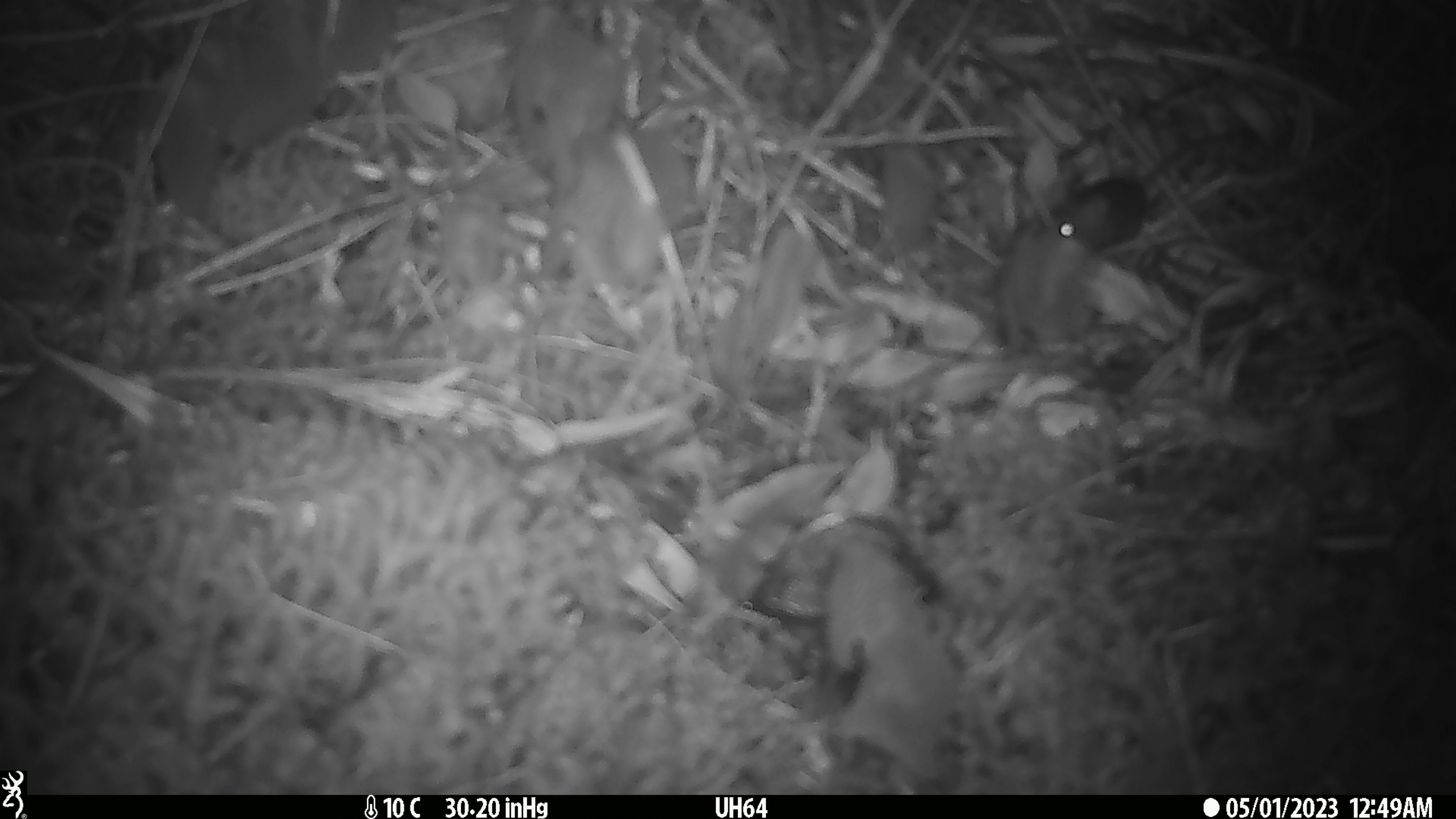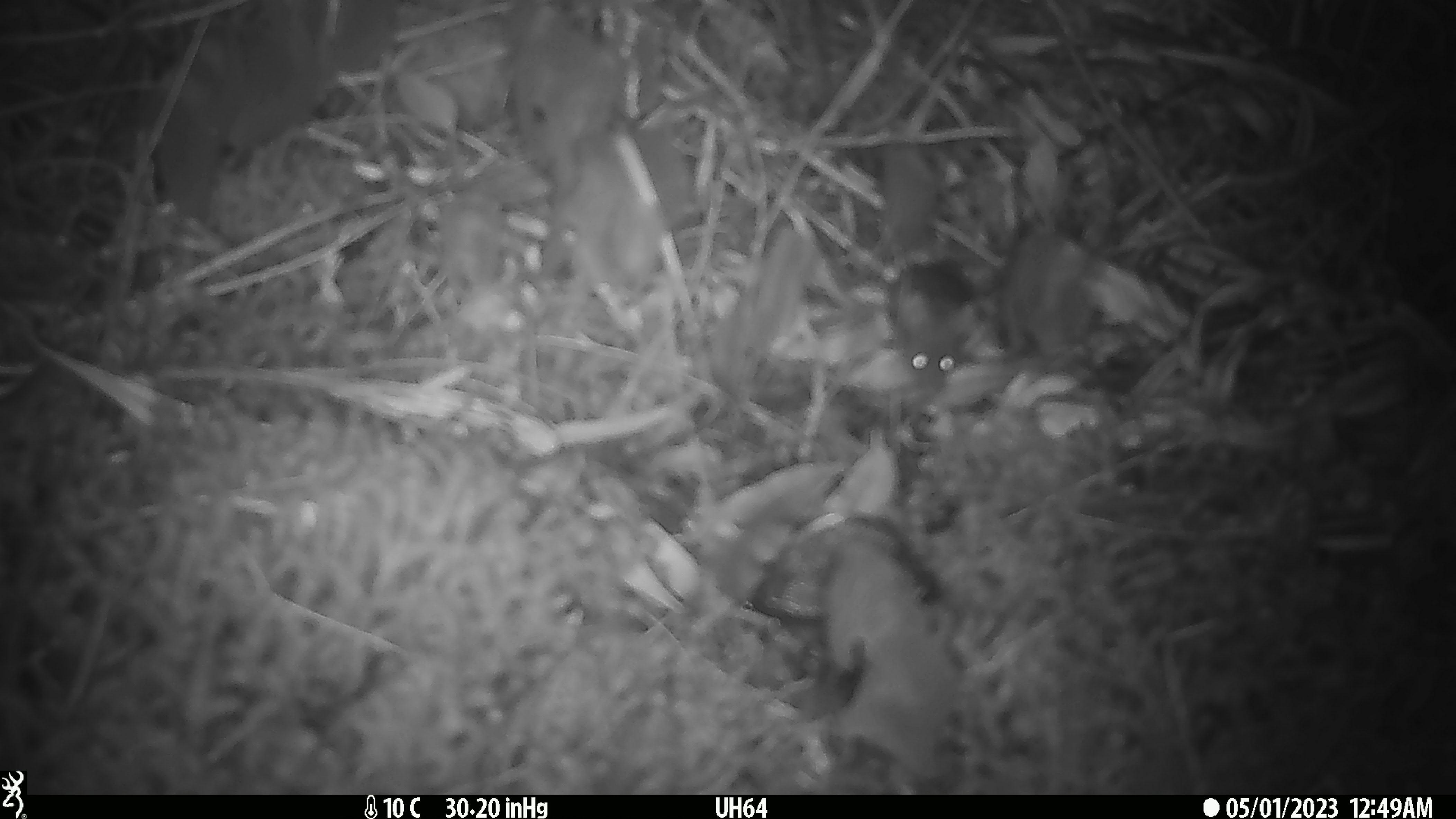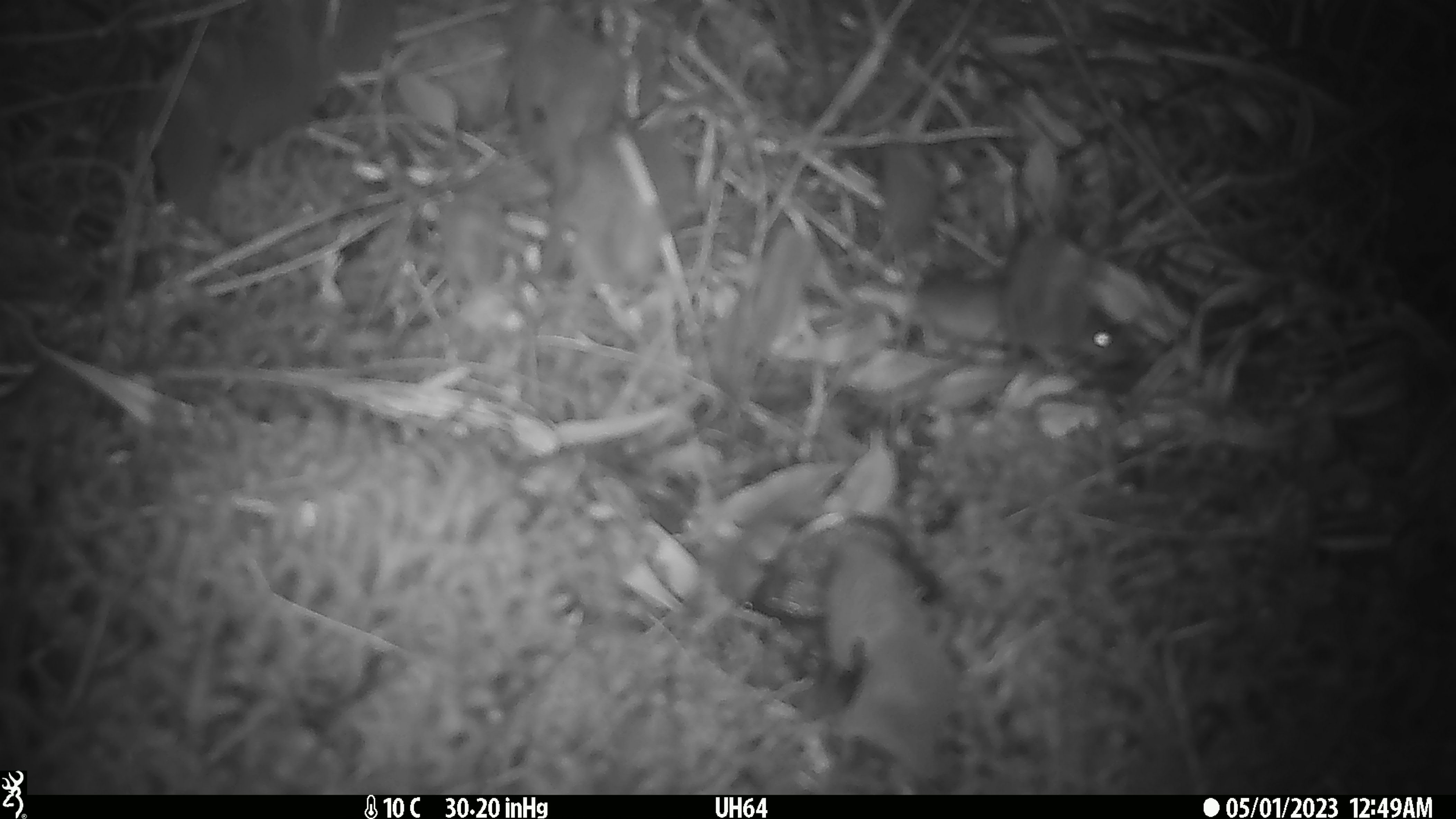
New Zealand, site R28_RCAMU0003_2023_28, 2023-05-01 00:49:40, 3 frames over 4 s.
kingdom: Animalia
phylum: Chordata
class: Mammalia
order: Rodentia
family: Muridae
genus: Mus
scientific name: Mus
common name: mouse